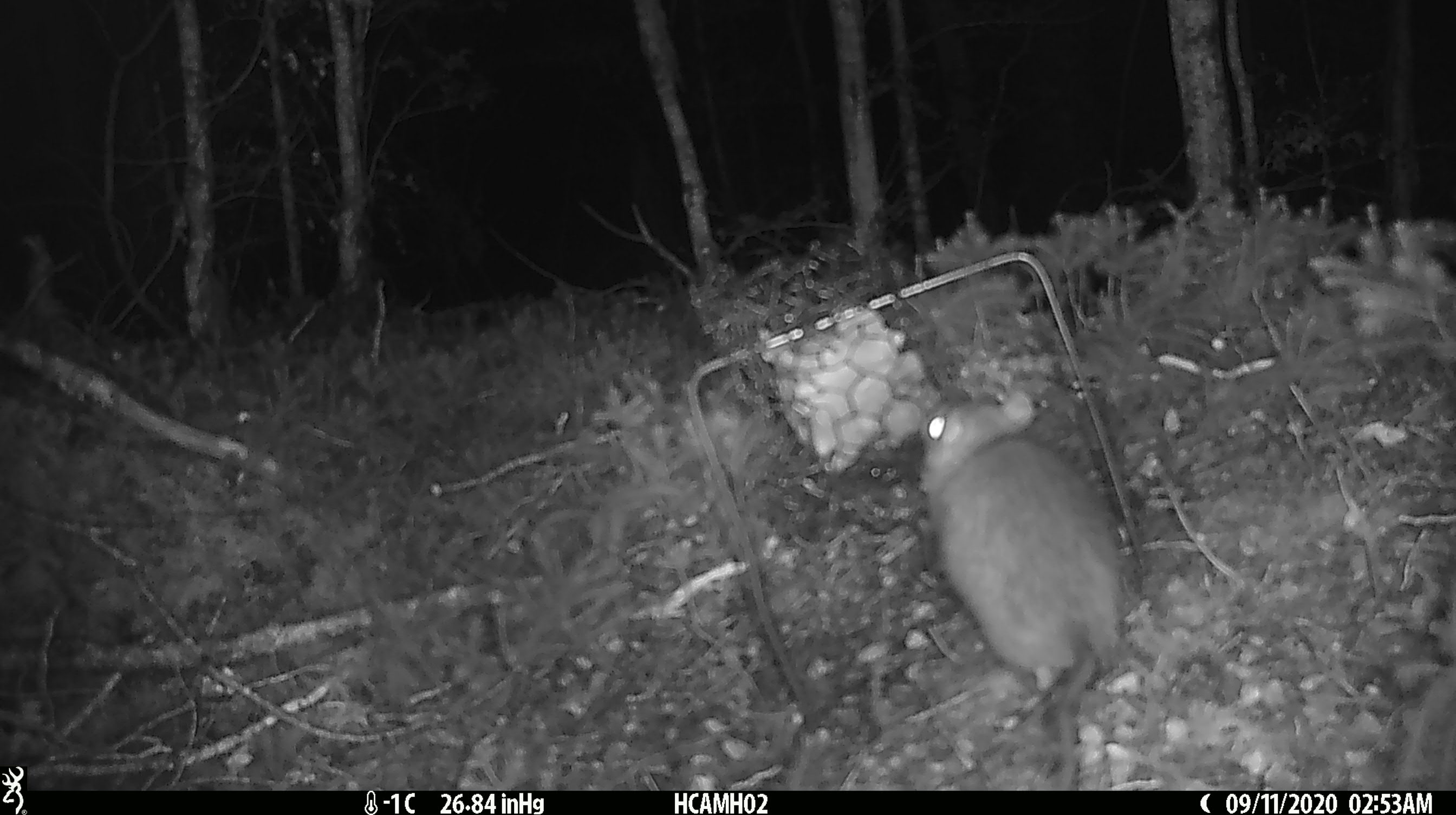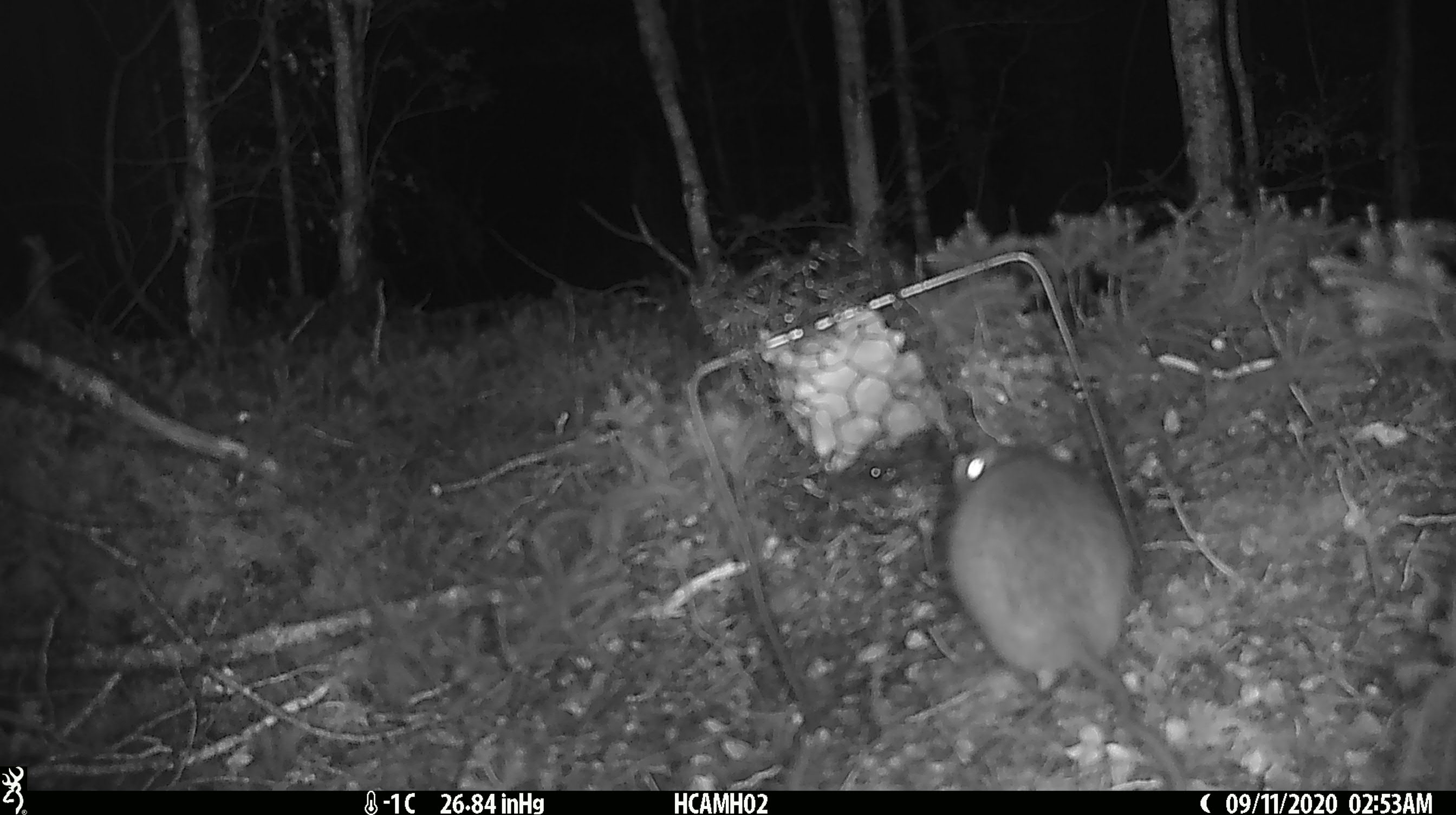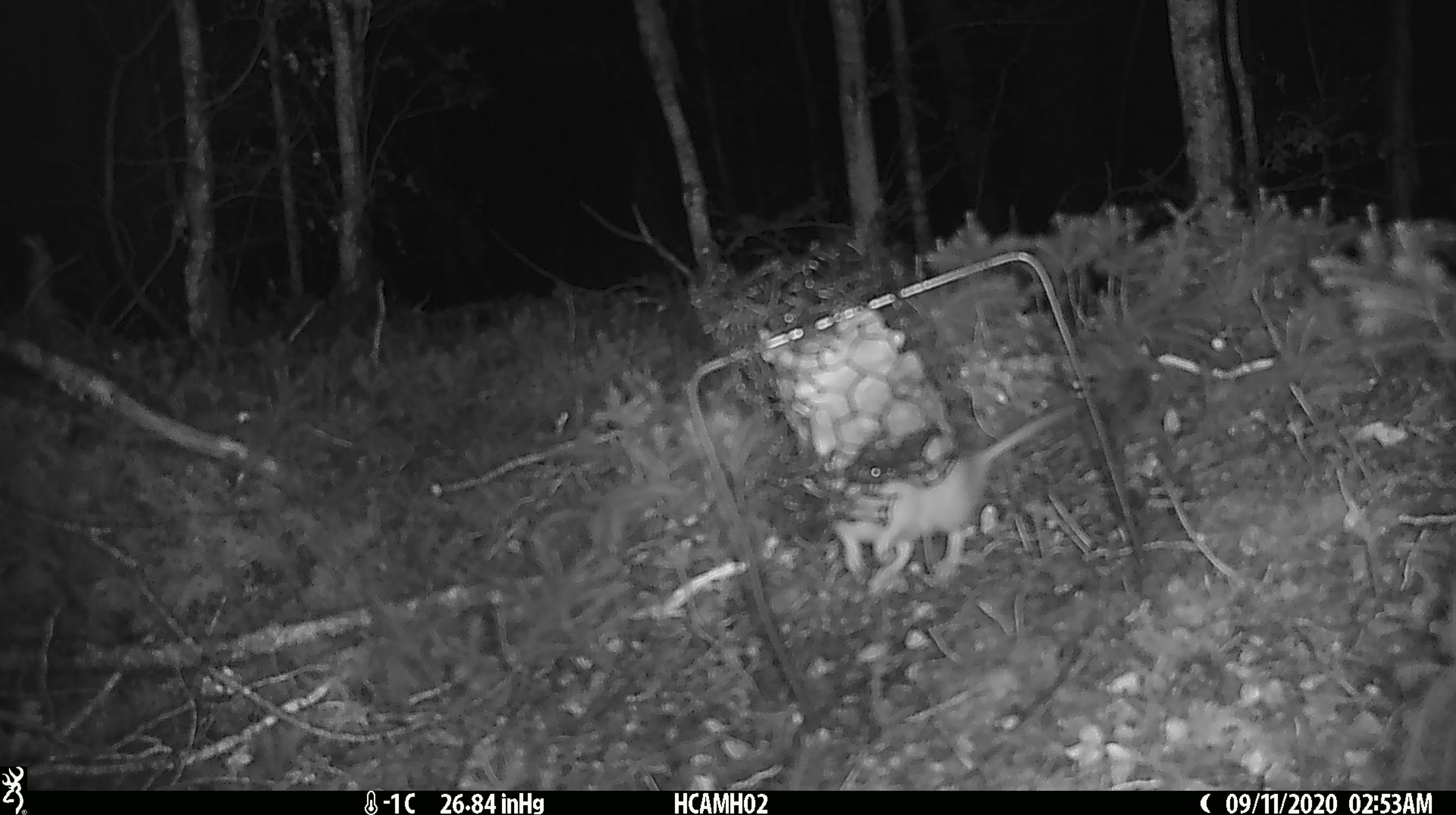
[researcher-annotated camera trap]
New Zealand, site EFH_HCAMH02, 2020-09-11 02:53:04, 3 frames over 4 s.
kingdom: Animalia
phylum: Chordata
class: Mammalia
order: Rodentia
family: Muridae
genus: Rattus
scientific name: Rattus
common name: rat